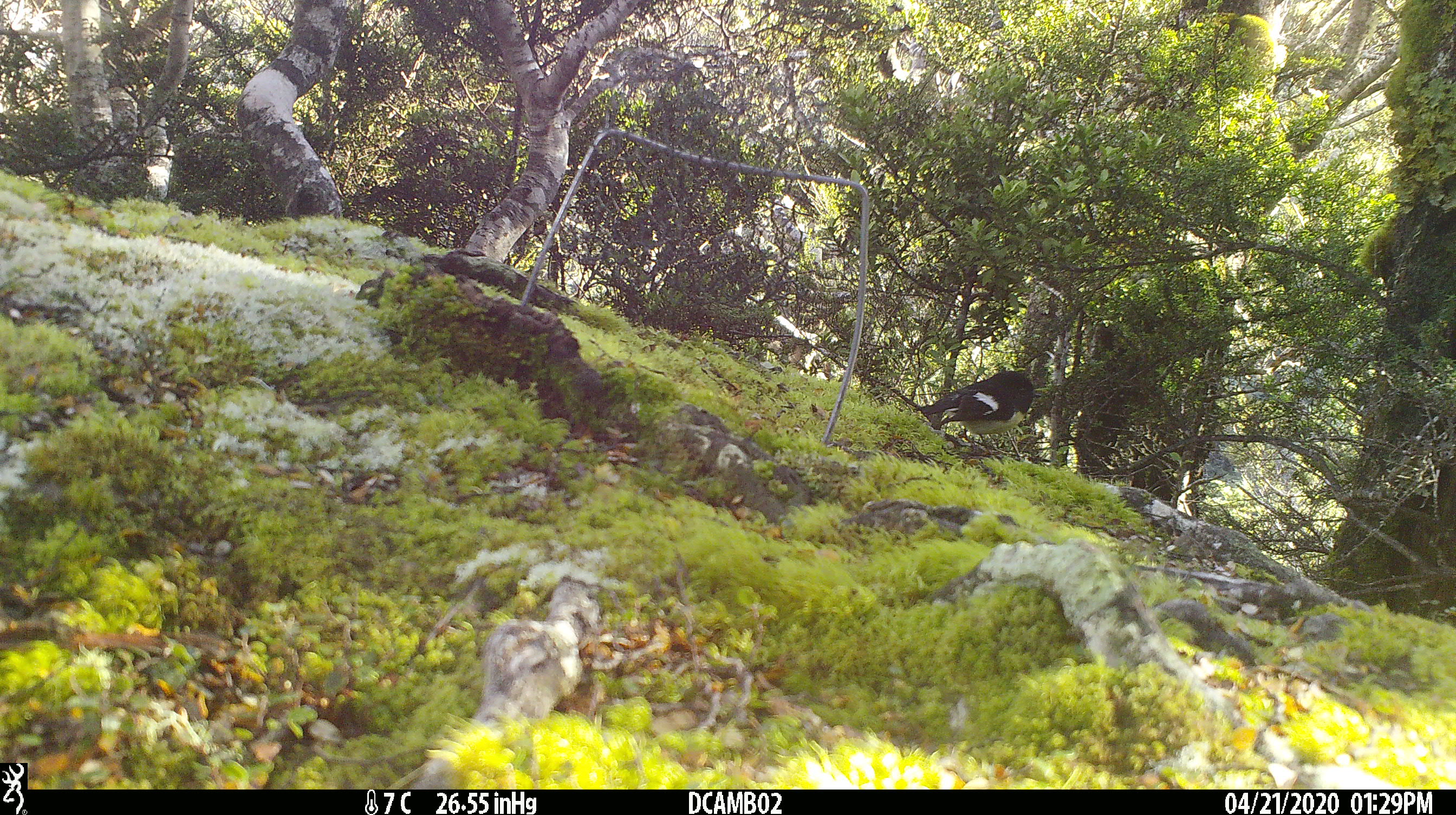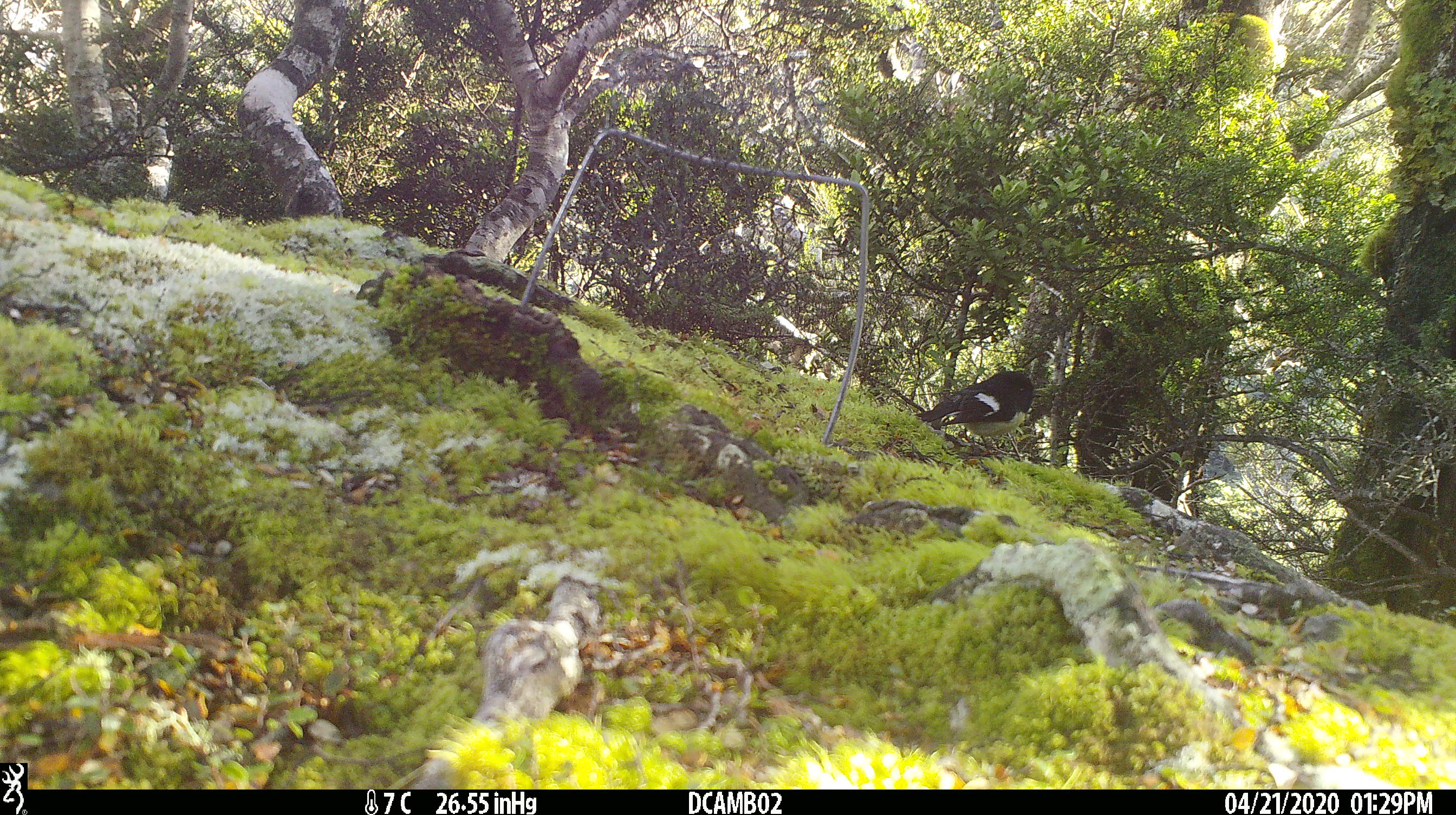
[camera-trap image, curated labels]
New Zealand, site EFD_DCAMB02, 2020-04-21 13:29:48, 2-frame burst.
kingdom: Animalia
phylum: Chordata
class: Aves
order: Passeriformes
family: Petroicidae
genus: Petroica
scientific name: Petroica macrocephala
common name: tomtit